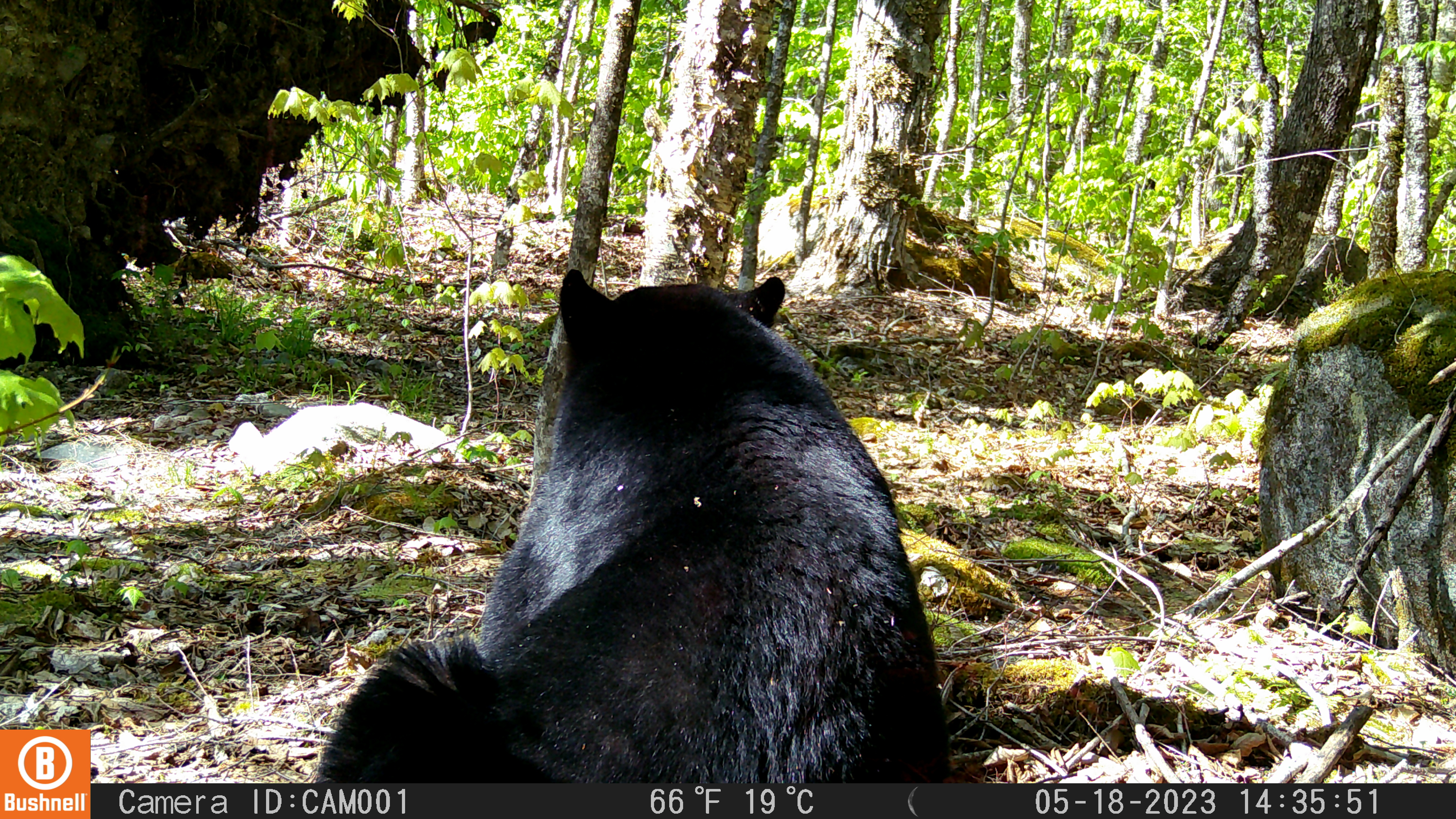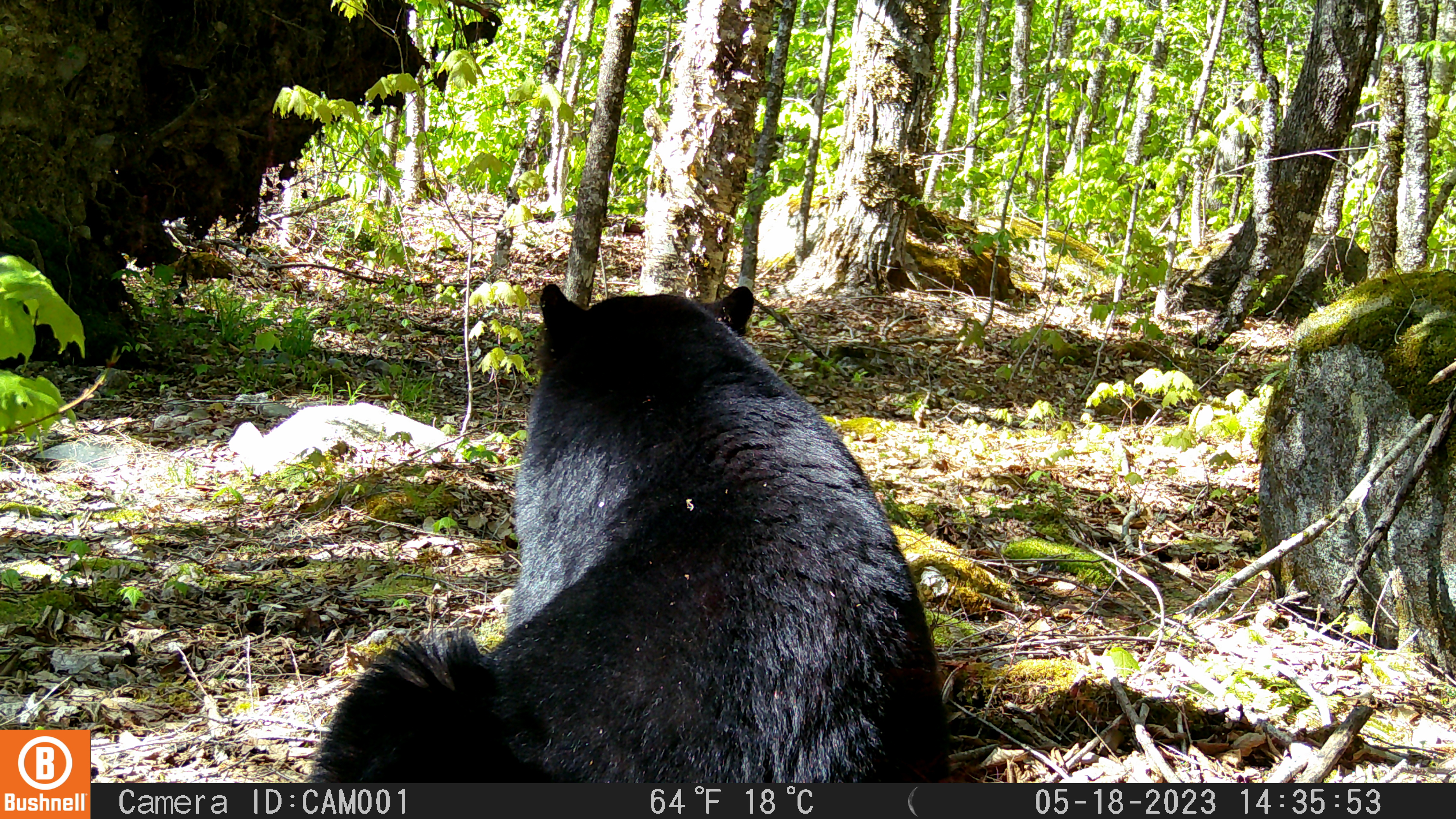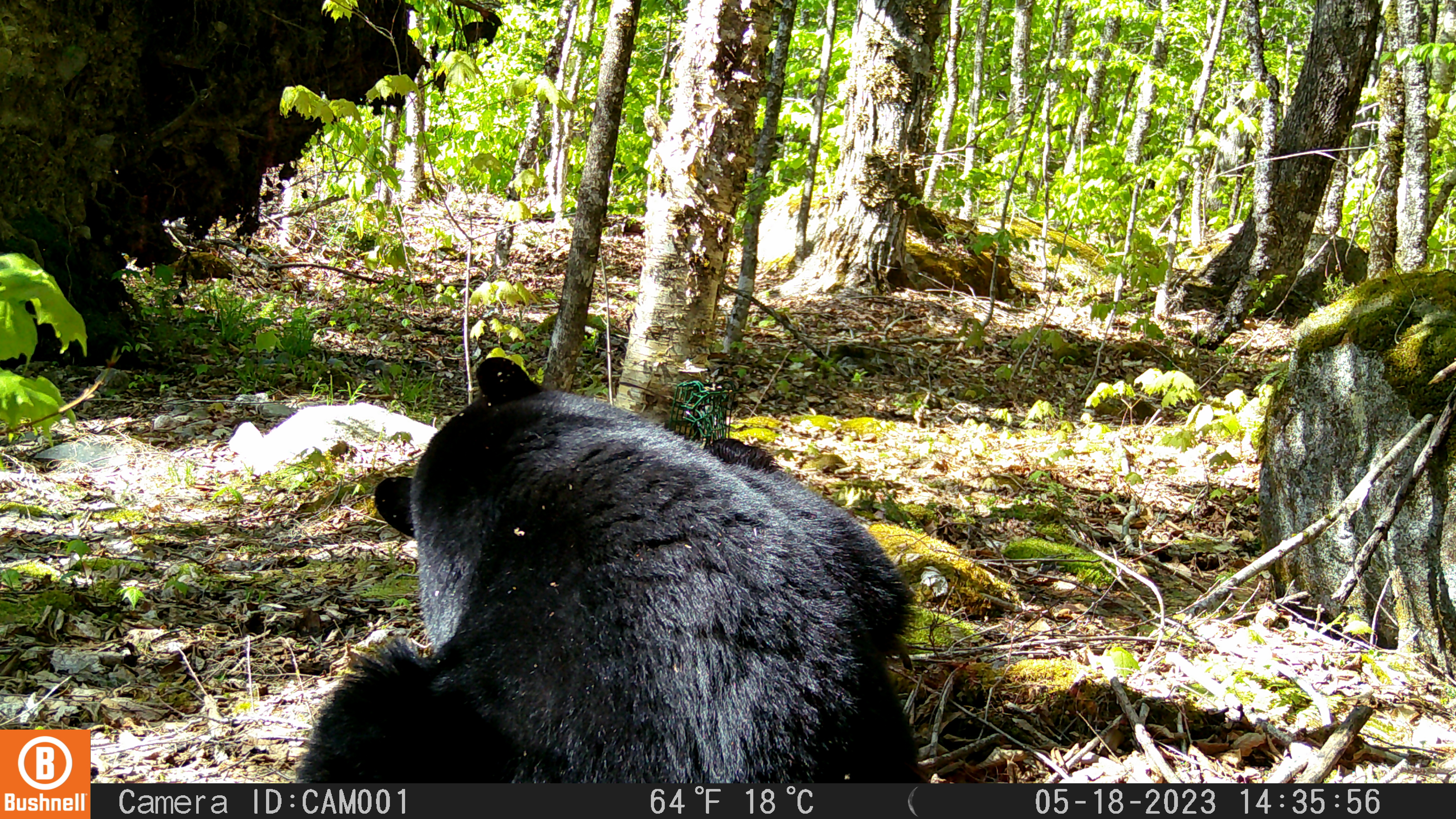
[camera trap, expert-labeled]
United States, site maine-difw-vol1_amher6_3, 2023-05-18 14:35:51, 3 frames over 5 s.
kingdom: Animalia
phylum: Chordata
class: Mammalia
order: Carnivora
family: Ursidae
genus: Ursus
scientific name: Ursus americanus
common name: black bear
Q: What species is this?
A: Black bear (Ursus americanus).